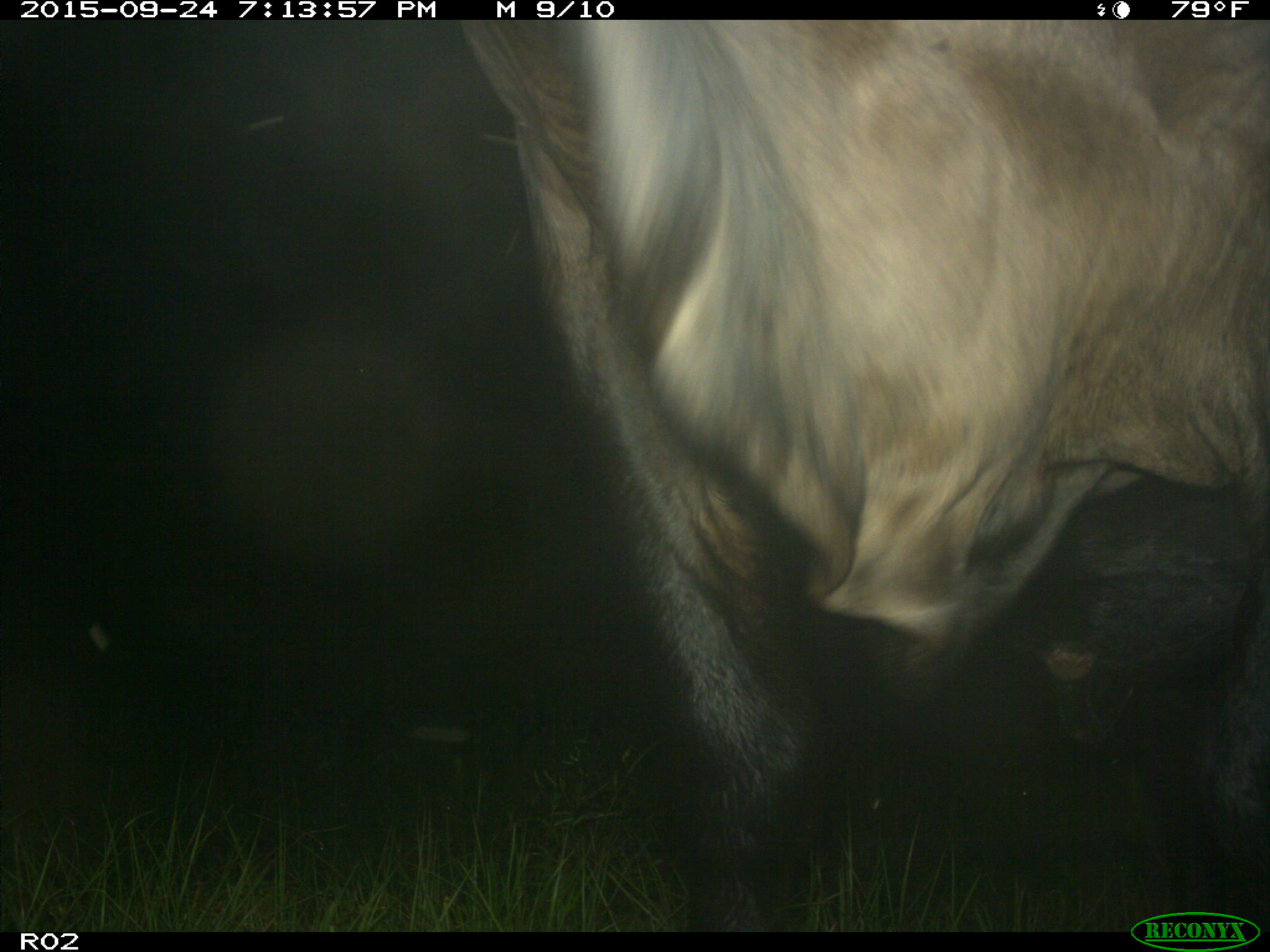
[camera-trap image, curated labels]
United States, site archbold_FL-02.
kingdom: Animalia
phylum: Chordata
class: Mammalia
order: Artiodactyla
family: Bovidae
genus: Bos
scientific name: Bos taurus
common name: domestic cow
Bos taurus (domestic cow).